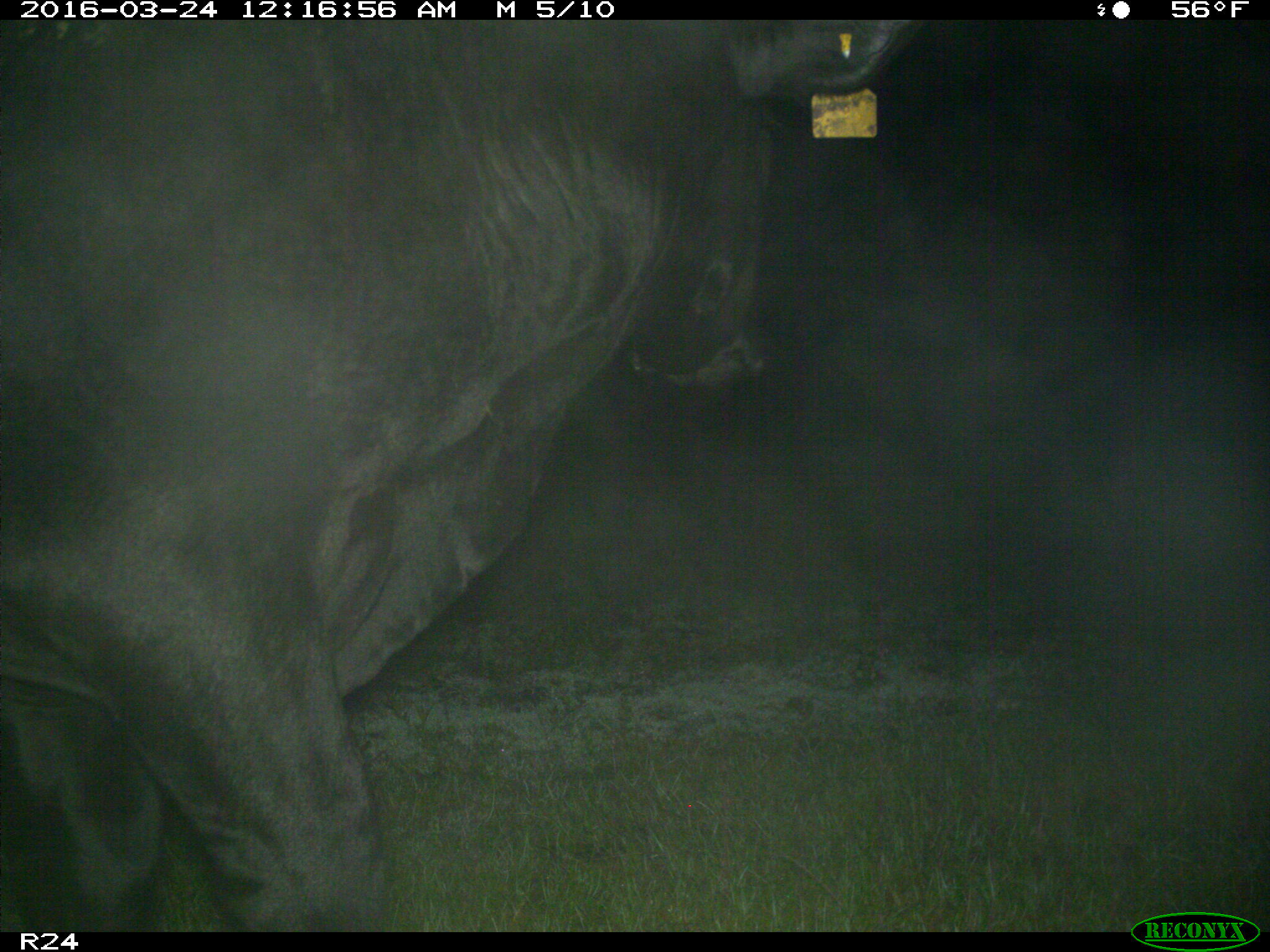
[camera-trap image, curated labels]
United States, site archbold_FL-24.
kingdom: Animalia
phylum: Chordata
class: Mammalia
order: Artiodactyla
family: Bovidae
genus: Bos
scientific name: Bos taurus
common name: domestic cow